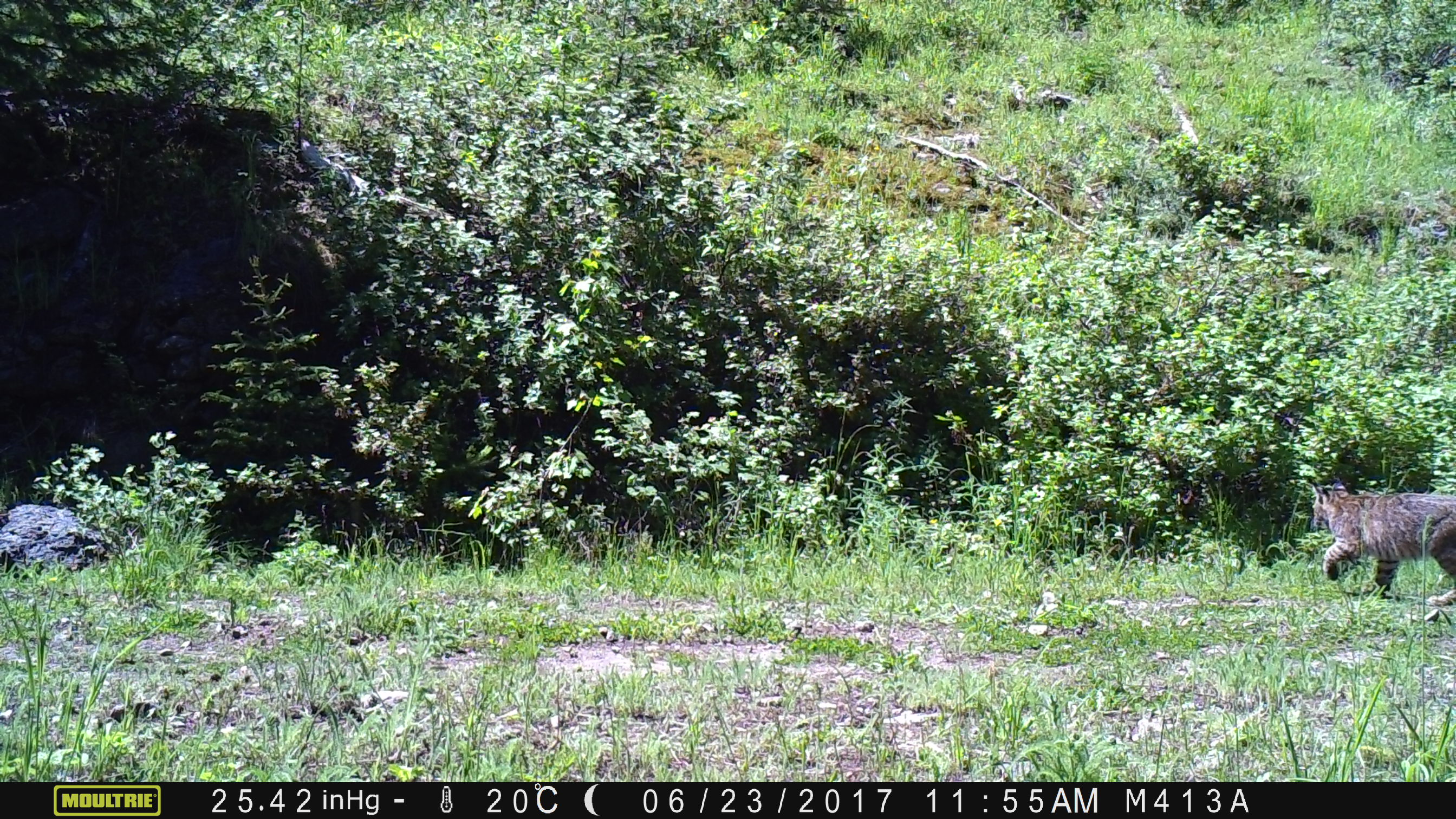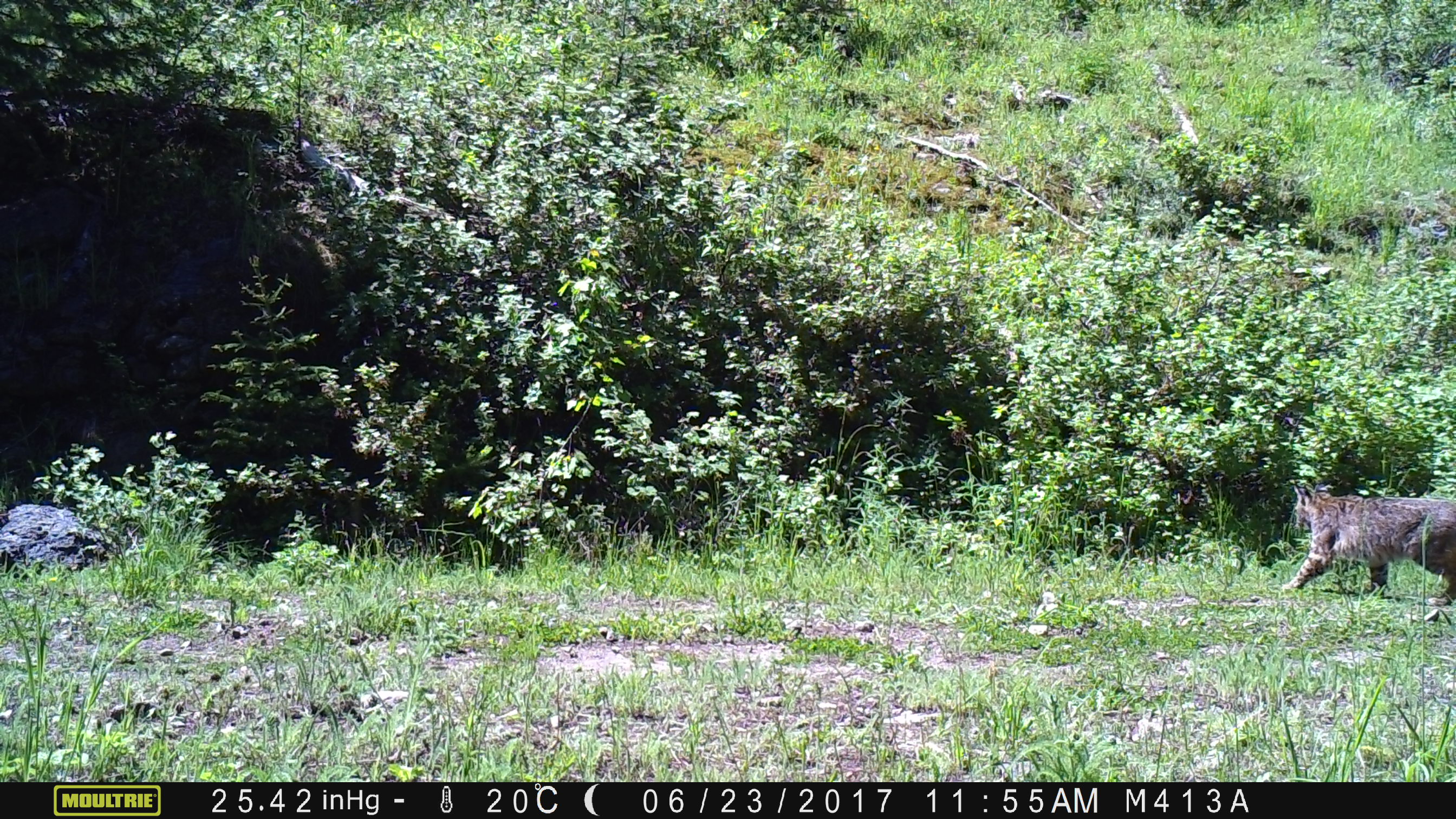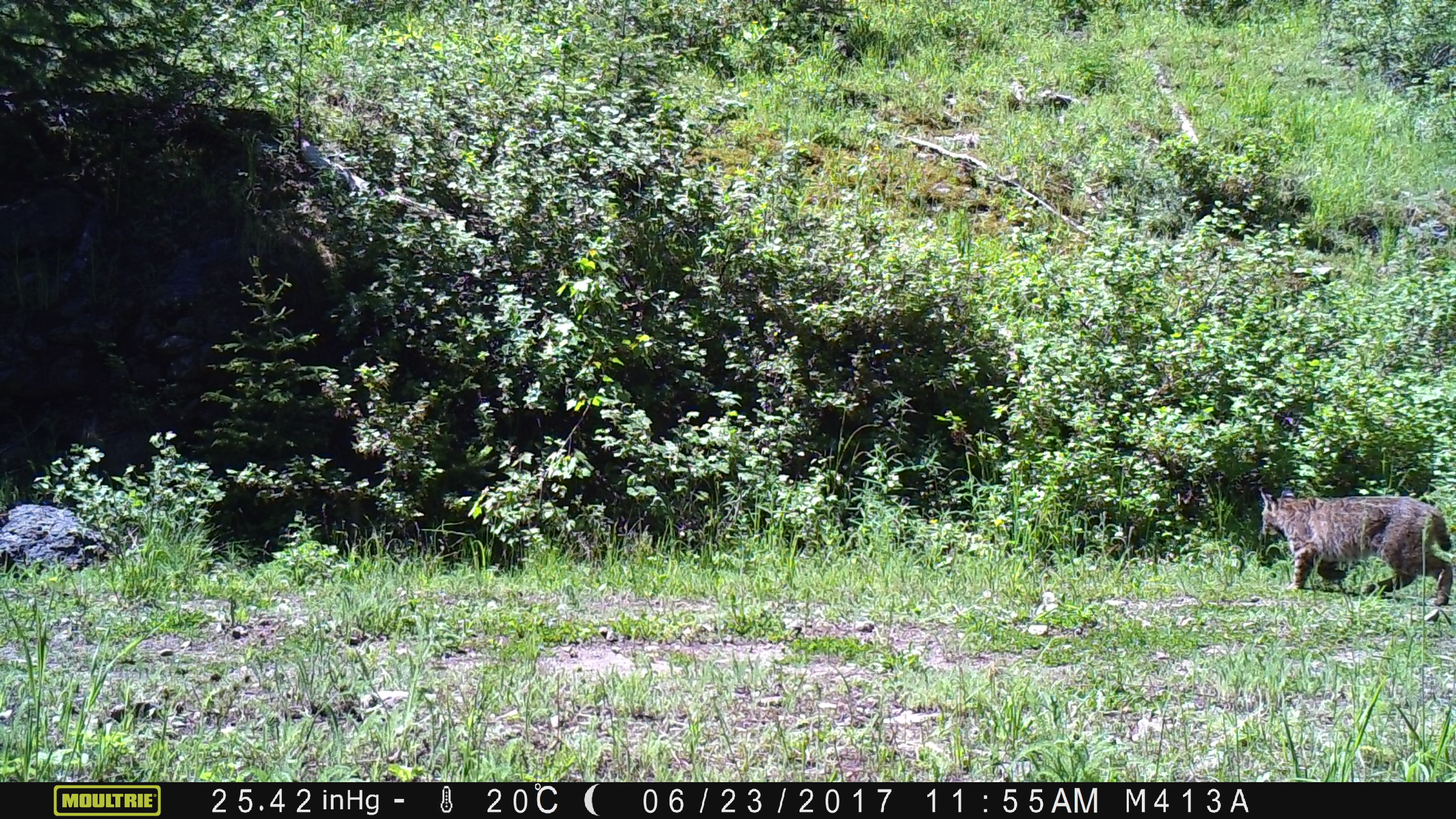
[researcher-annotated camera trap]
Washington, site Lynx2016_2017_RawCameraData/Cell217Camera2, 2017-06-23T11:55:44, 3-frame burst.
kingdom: Animalia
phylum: Chordata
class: Mammalia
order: Carnivora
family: Felidae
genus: Lynx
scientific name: Lynx rufus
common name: bobcat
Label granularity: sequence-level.